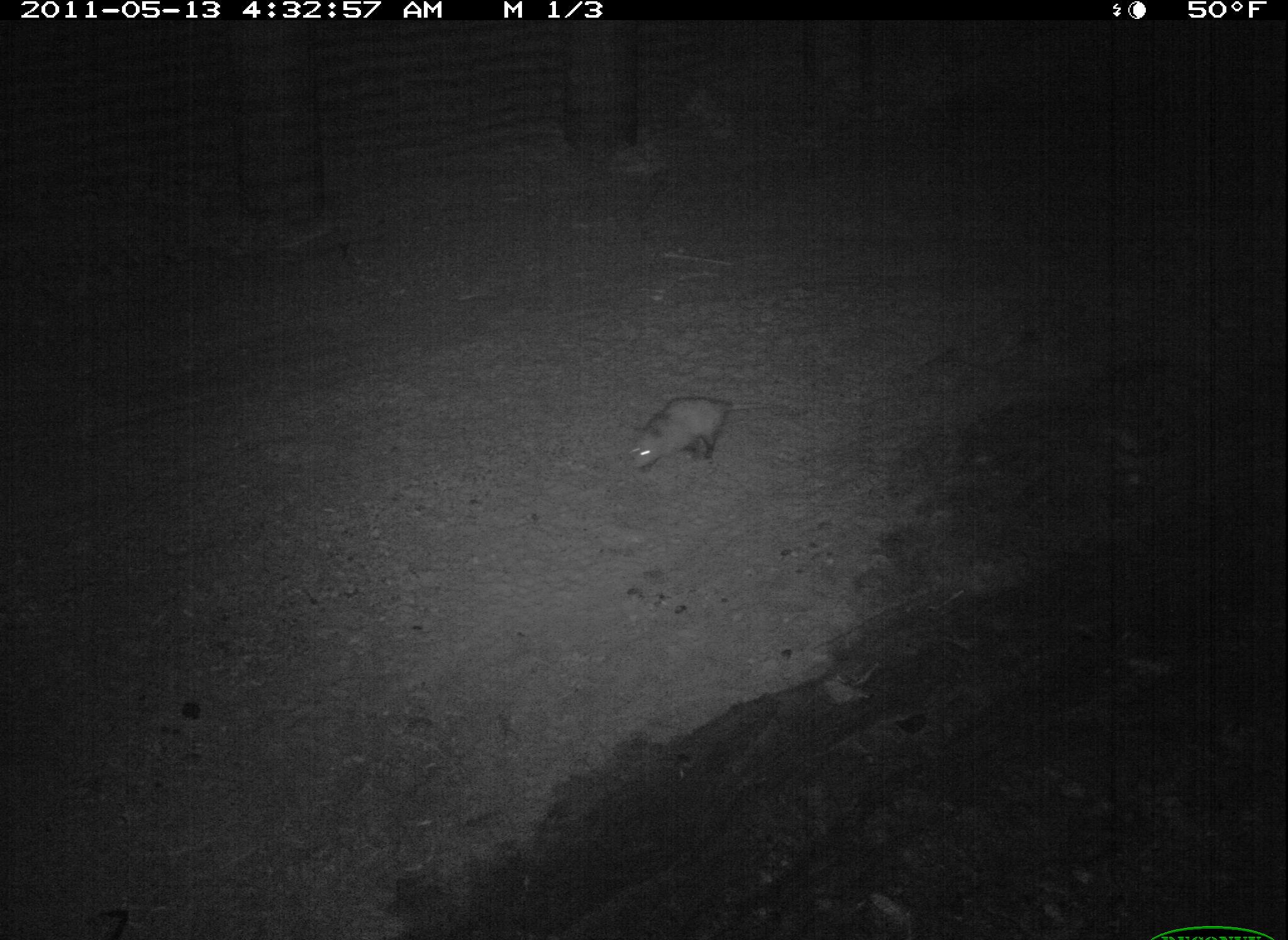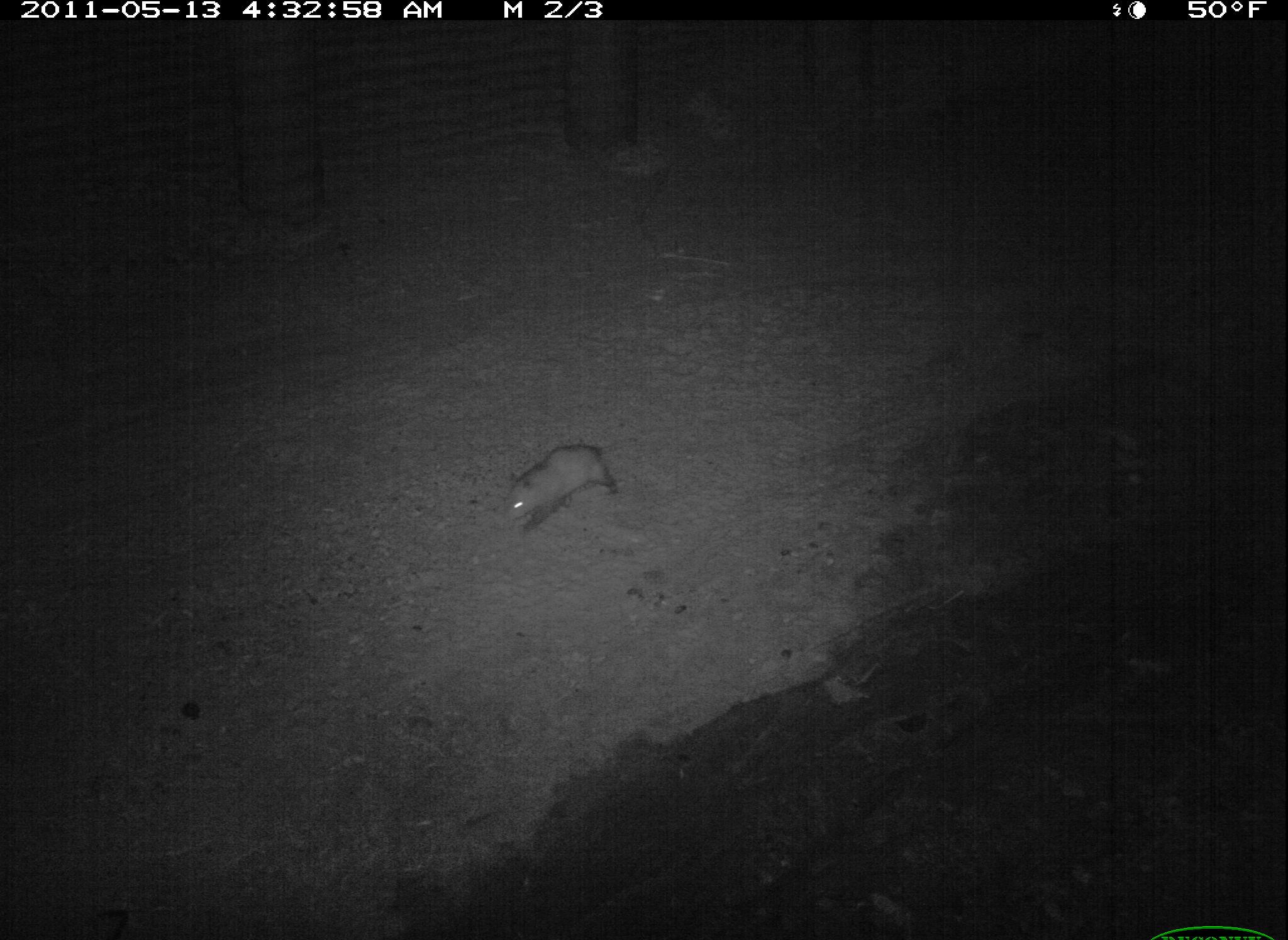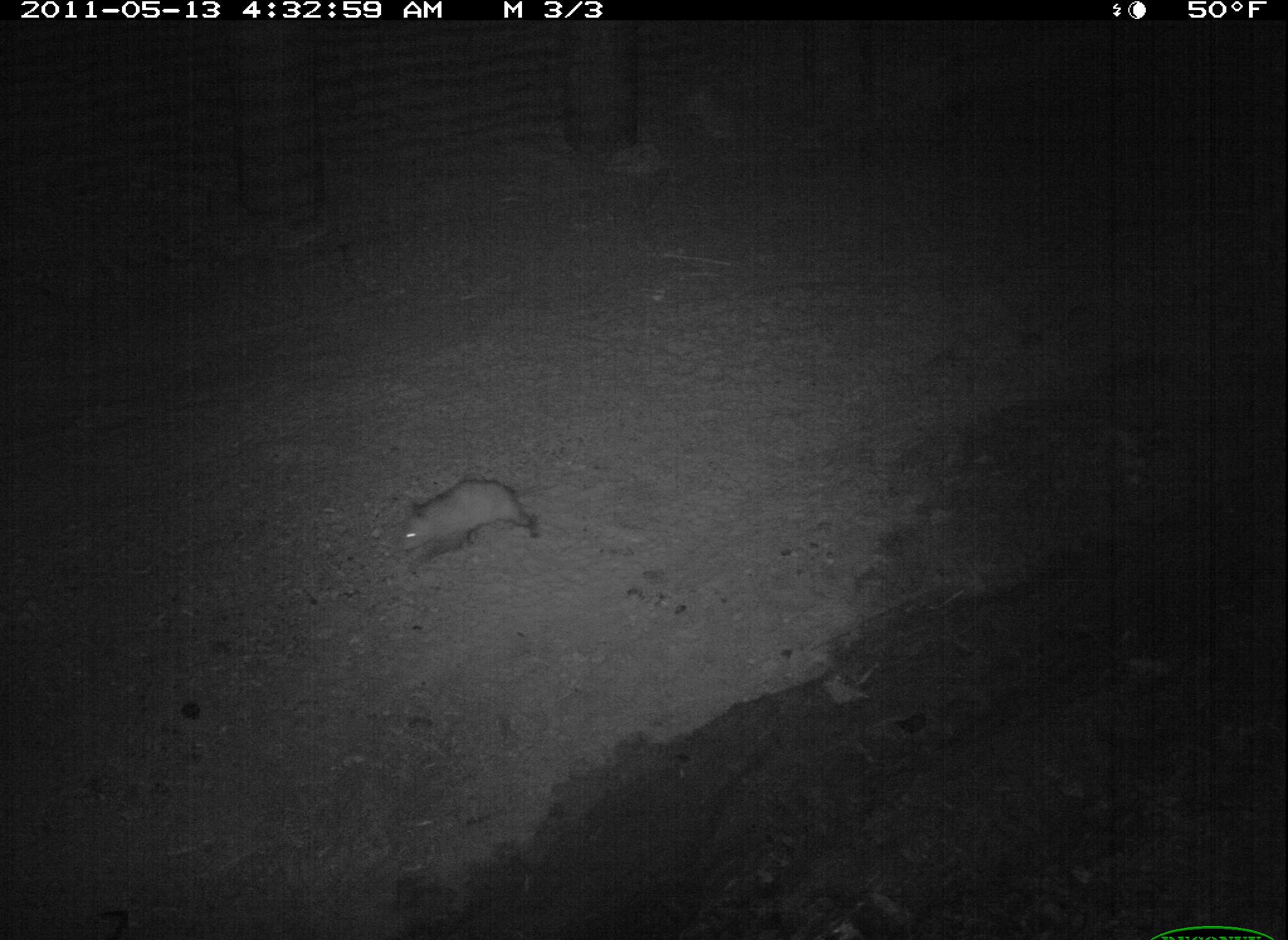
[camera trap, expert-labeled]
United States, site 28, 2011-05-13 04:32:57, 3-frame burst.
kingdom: Animalia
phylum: Chordata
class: Mammalia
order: Didelphimorphia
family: Didelphidae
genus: Didelphis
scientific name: Didelphis virginiana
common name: virginia opossum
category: opossum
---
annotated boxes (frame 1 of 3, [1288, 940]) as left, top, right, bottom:
opossum: 610, 390, 752, 496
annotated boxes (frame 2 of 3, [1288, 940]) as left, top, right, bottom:
opossum: 486, 433, 630, 535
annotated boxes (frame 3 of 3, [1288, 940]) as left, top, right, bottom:
opossum: 402, 474, 551, 577